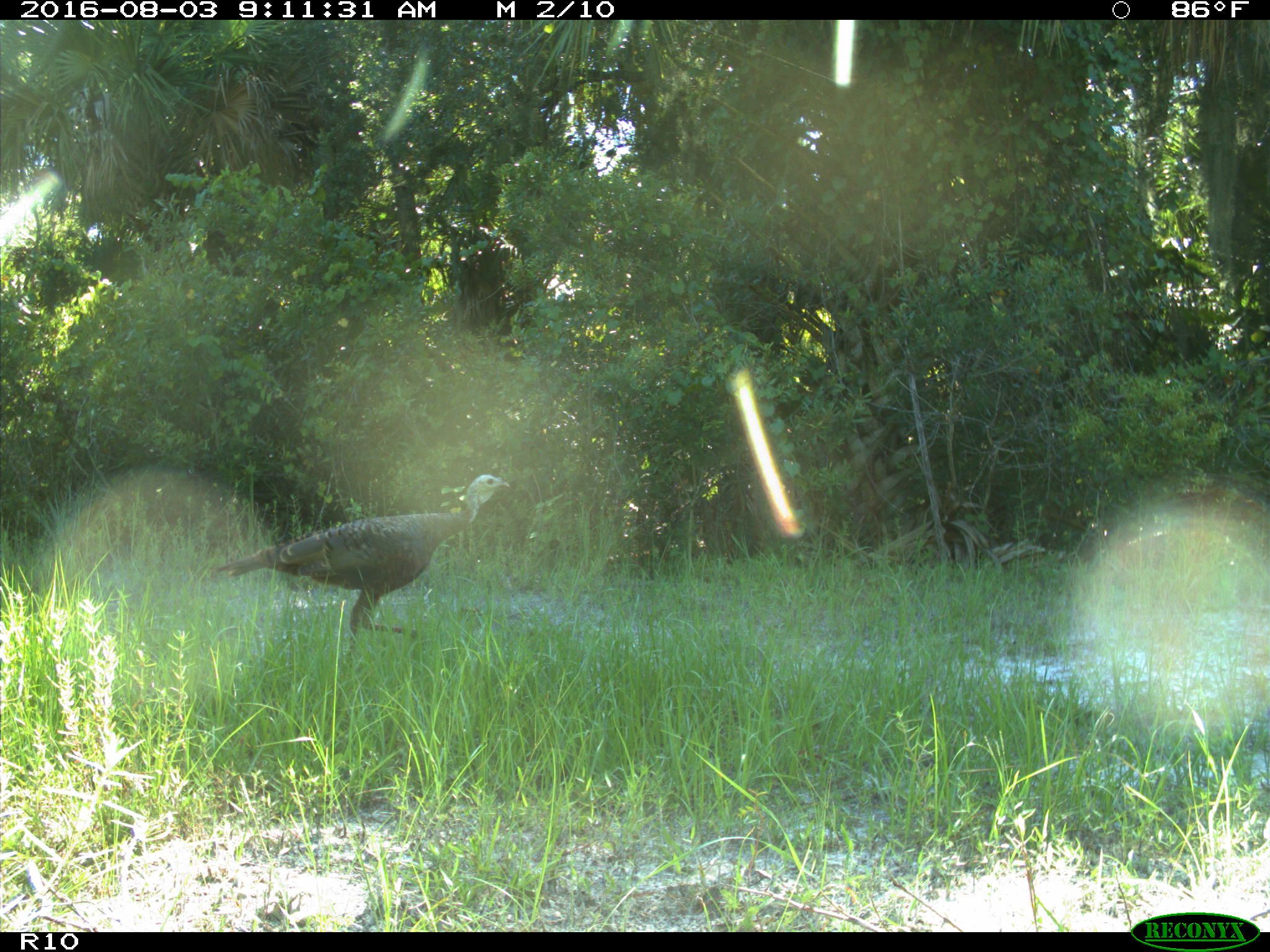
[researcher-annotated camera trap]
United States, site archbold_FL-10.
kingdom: Animalia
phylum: Chordata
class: Aves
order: Galliformes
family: Phasianidae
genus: Meleagris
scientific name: Meleagris gallopavo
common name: wild turkey